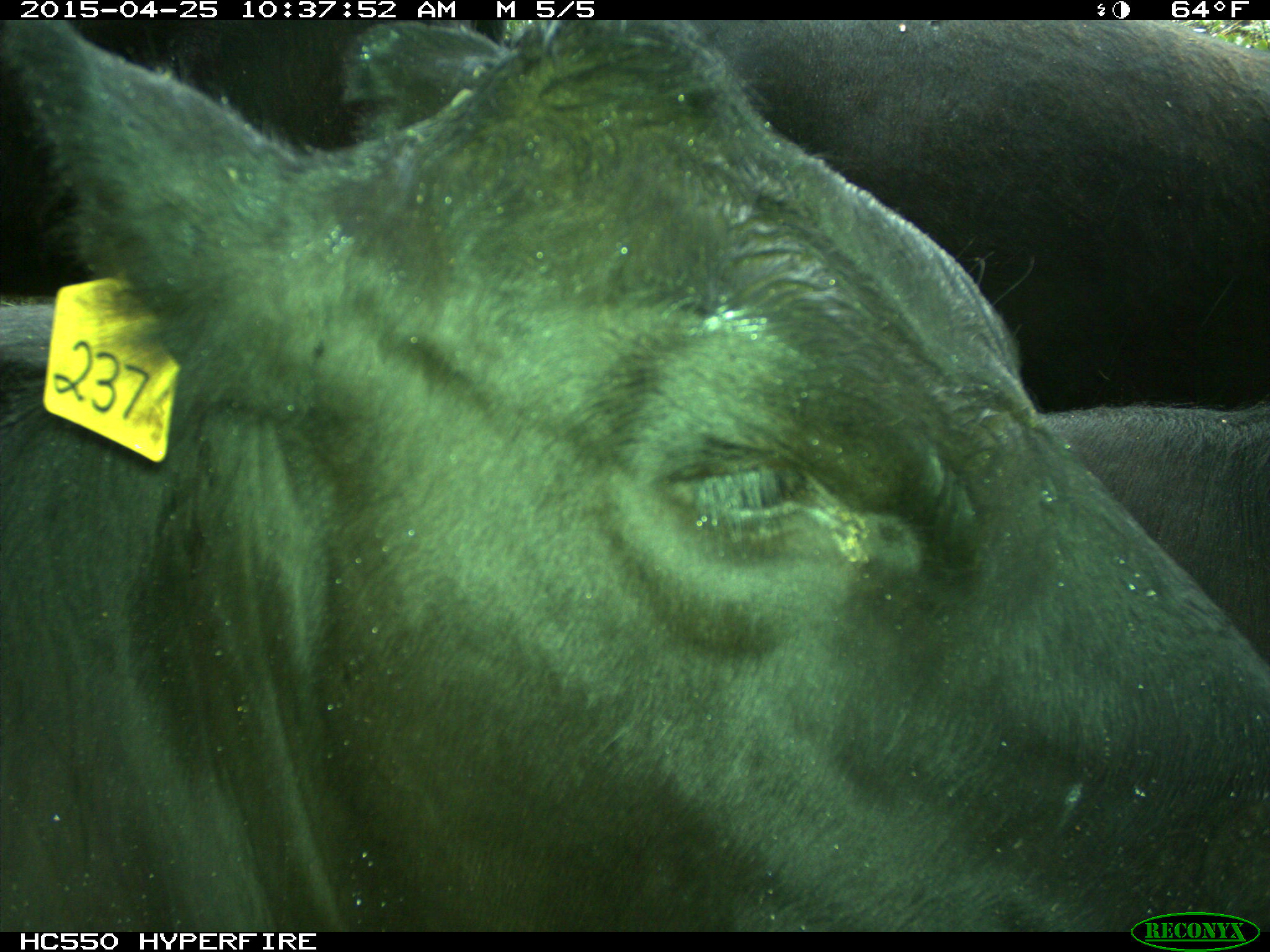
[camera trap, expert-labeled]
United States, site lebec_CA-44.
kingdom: Animalia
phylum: Chordata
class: Mammalia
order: Artiodactyla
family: Suidae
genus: Sus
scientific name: Sus scrofa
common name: wild boar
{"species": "Sus scrofa (wild boar)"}